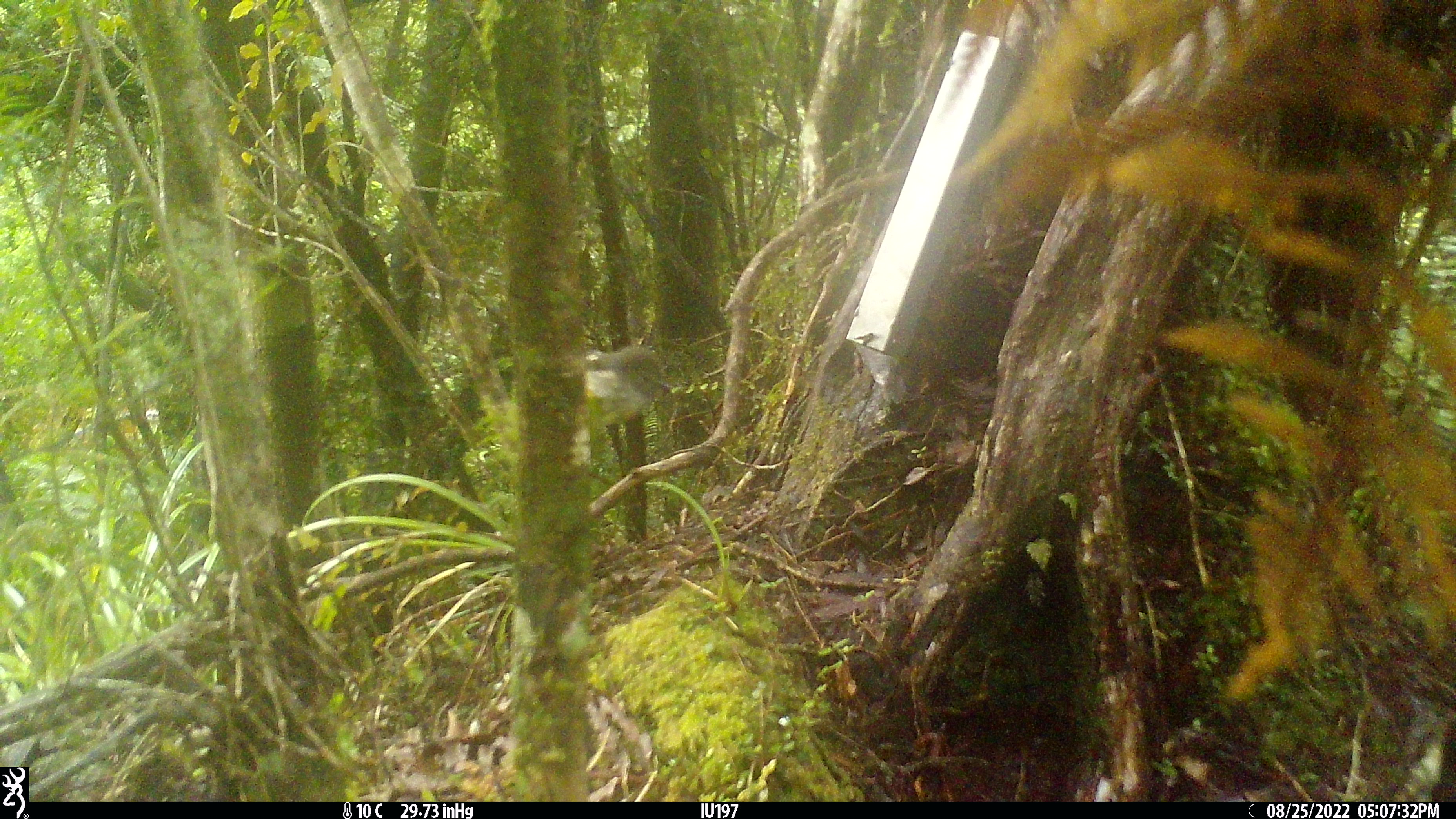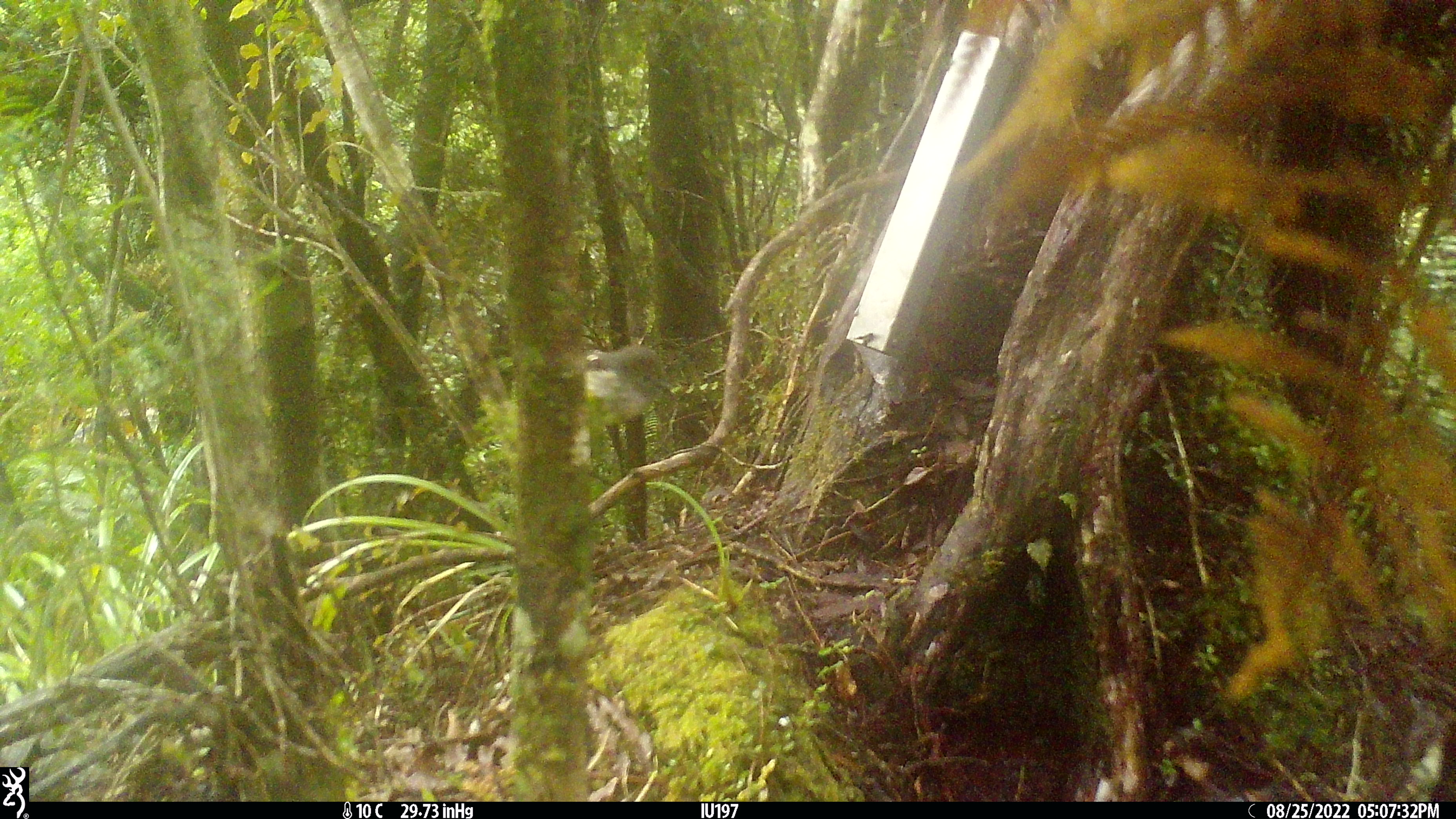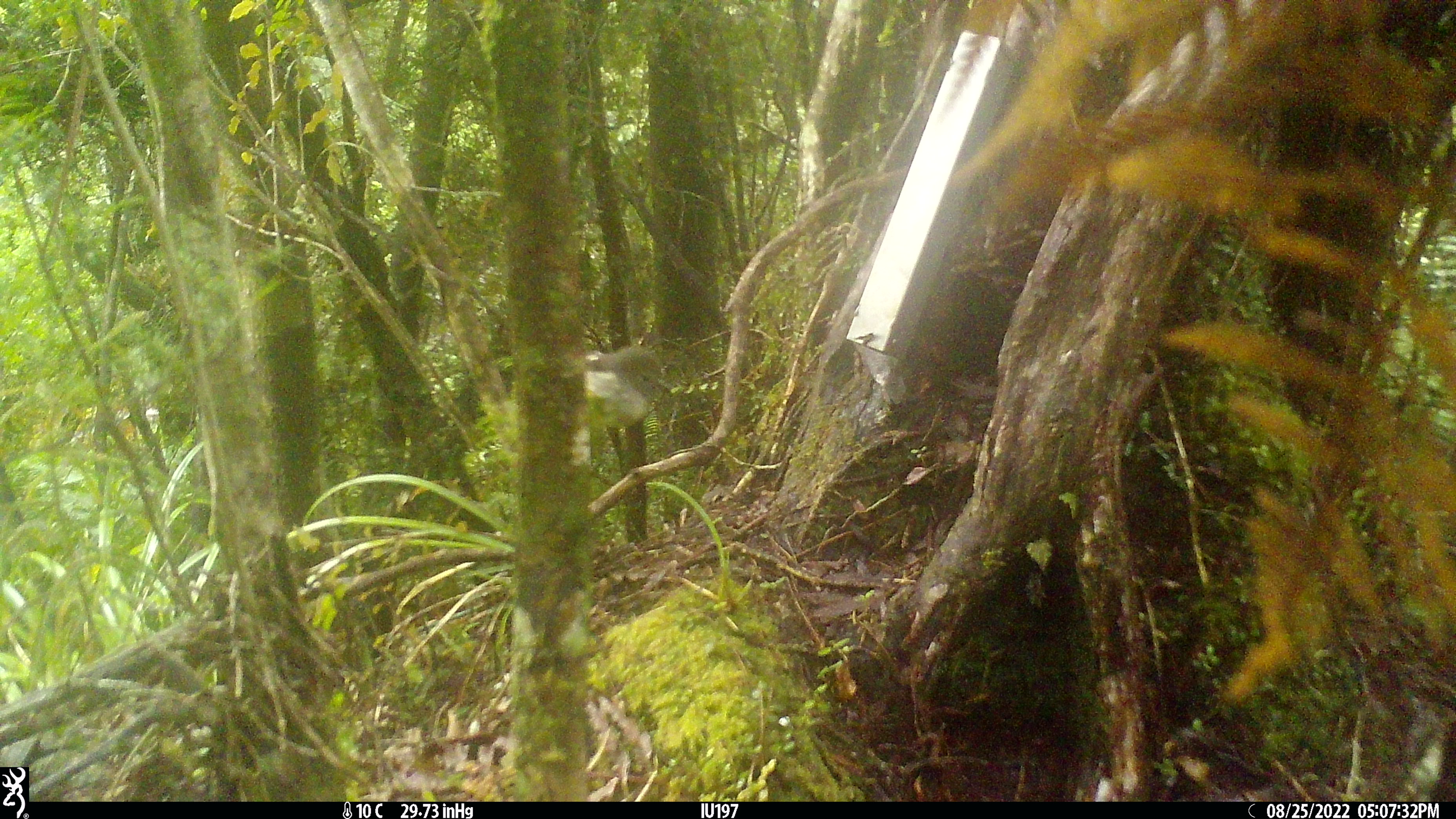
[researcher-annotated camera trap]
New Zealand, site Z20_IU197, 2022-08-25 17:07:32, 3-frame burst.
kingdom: Animalia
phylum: Chordata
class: Aves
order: Passeriformes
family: Petroicidae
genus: Petroica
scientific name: Petroica macrocephala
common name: tomtit